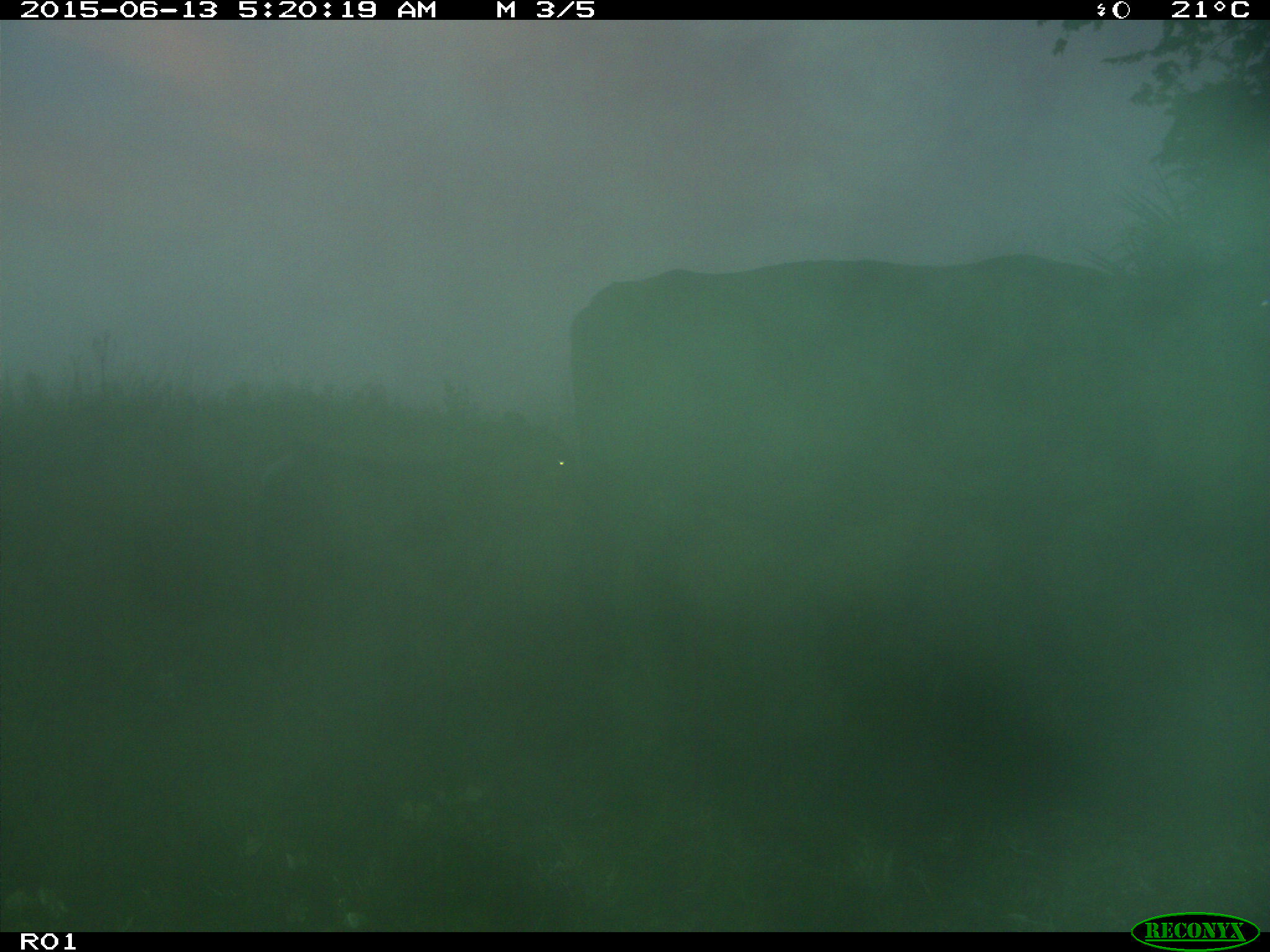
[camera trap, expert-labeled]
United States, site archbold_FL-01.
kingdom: Animalia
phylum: Chordata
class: Mammalia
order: Artiodactyla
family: Bovidae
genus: Bos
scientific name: Bos taurus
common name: domestic cow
Bos taurus (domestic cow).